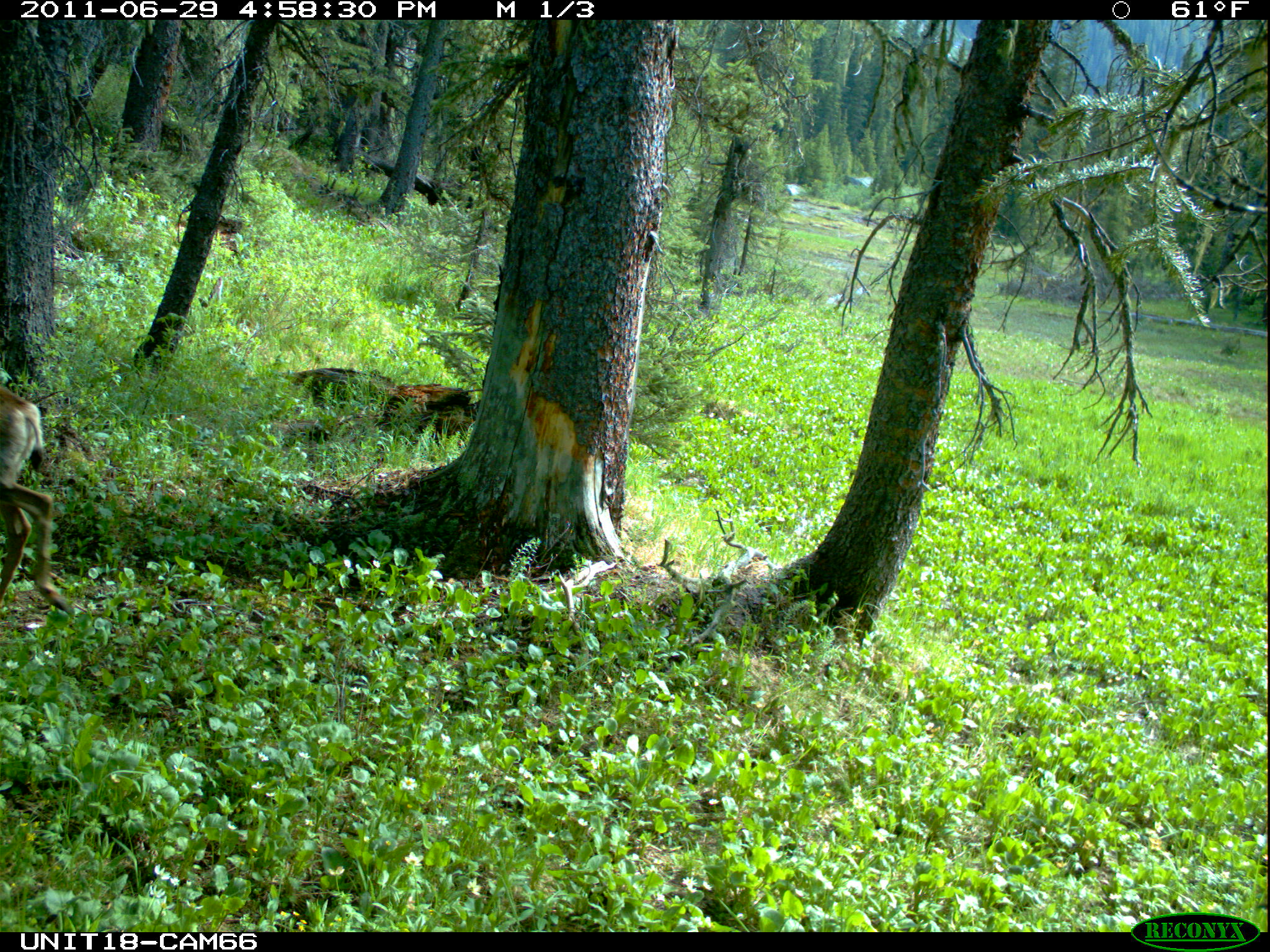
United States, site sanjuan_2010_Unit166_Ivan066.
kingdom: Animalia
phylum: Chordata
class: Mammalia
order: Artiodactyla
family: Cervidae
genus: Odocoileus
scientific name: Odocoileus hemionus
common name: mule deer